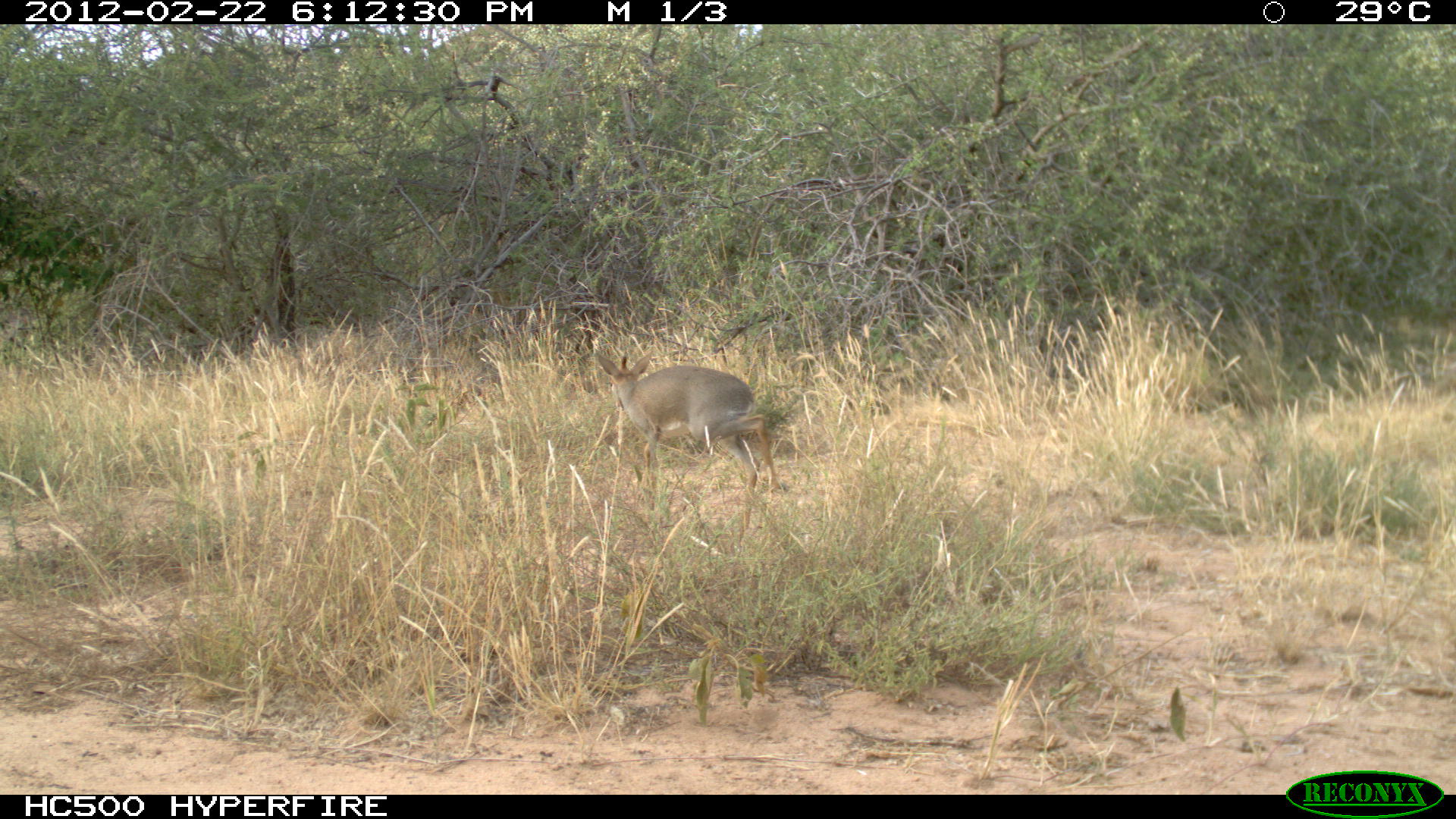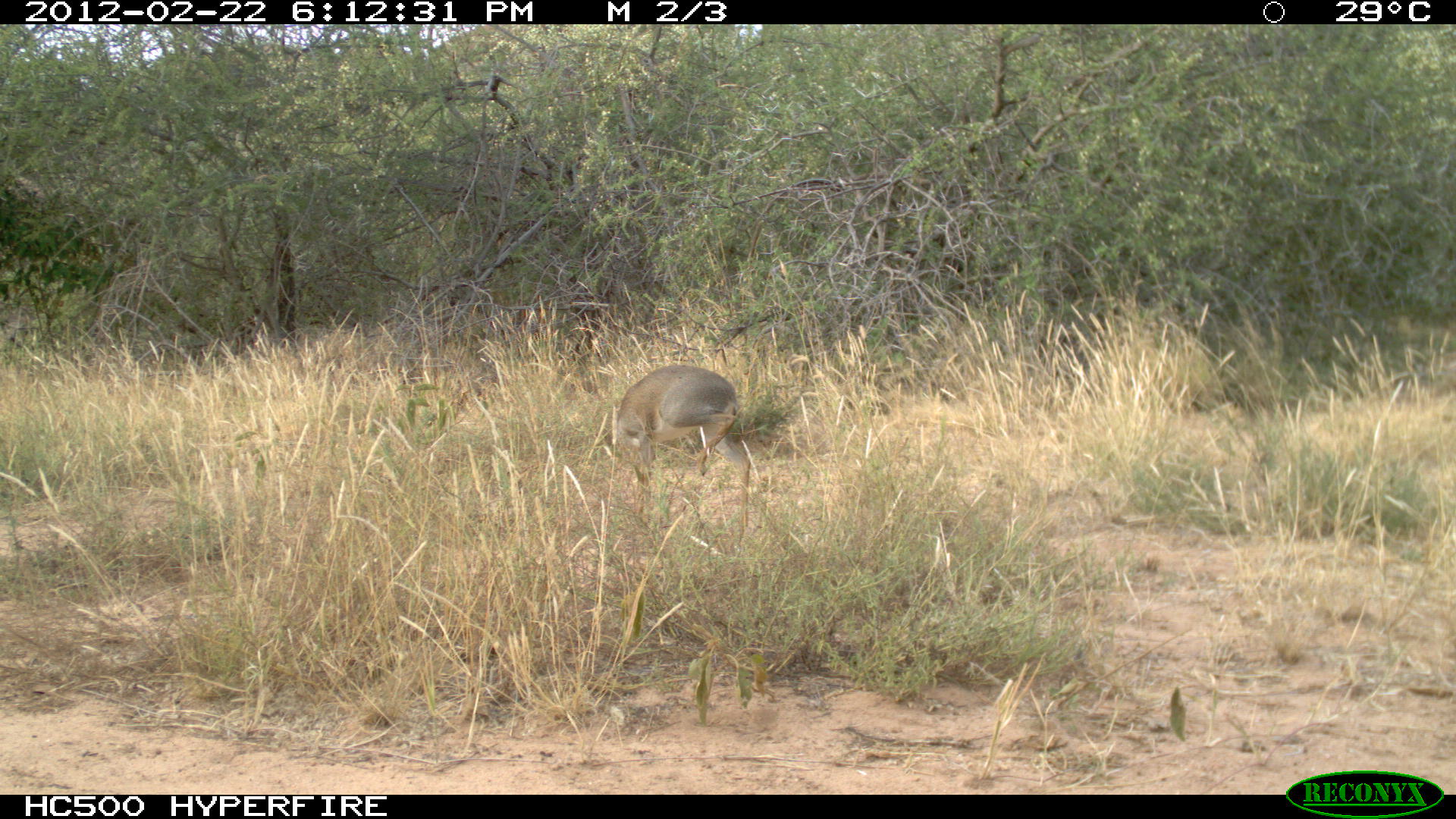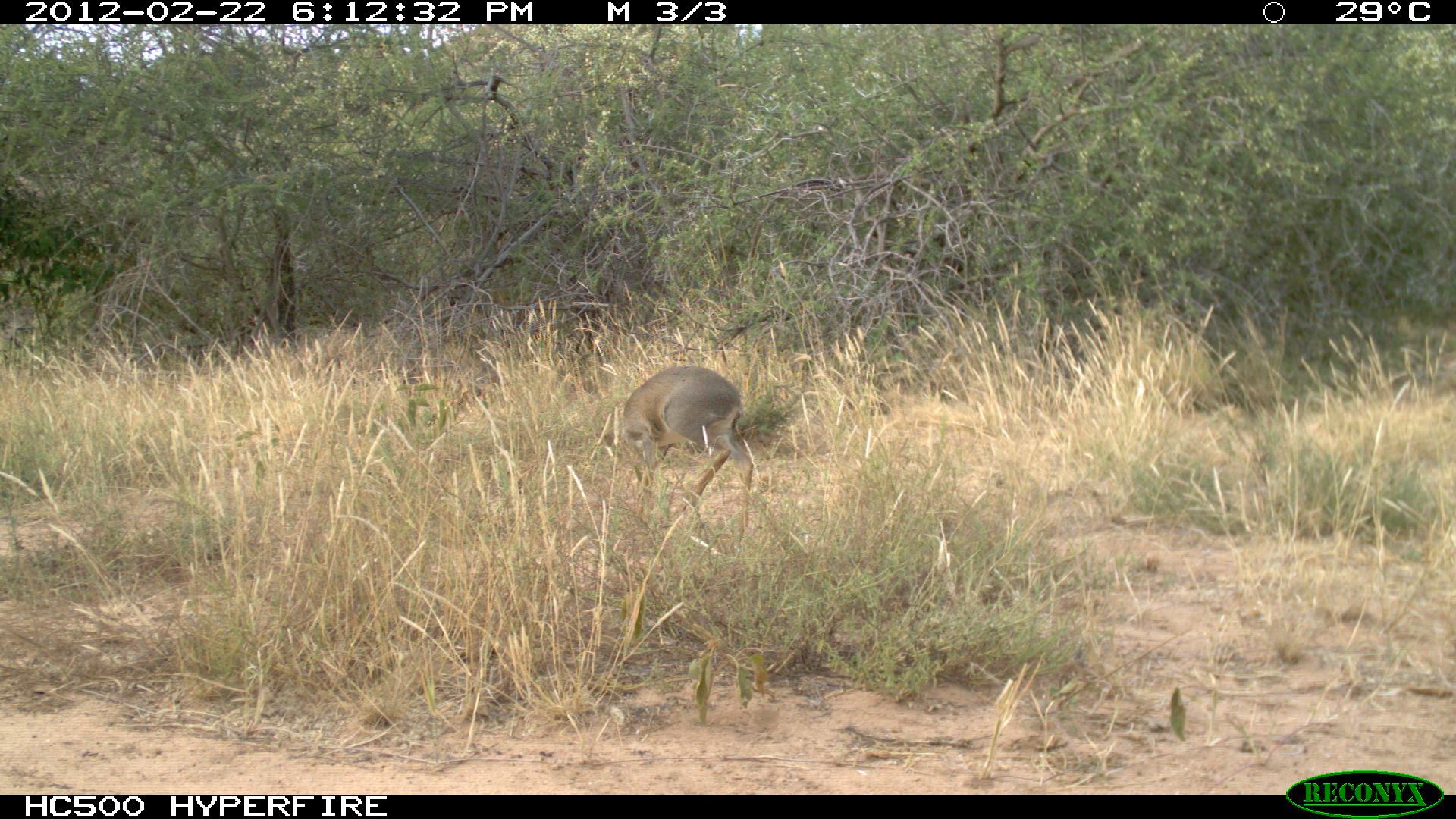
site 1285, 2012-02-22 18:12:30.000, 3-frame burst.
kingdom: Animalia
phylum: Chordata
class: Mammalia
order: Artiodactyla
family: Bovidae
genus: Madoqua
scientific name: Madoqua guentheri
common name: günther's dik-dik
Madoqua guentheri (günther's dik-dik), count 1.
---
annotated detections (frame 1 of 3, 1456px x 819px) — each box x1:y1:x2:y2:
madoqua guentheri: 590:347:783:543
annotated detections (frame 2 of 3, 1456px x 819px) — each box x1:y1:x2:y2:
madoqua guentheri: 613:363:751:529